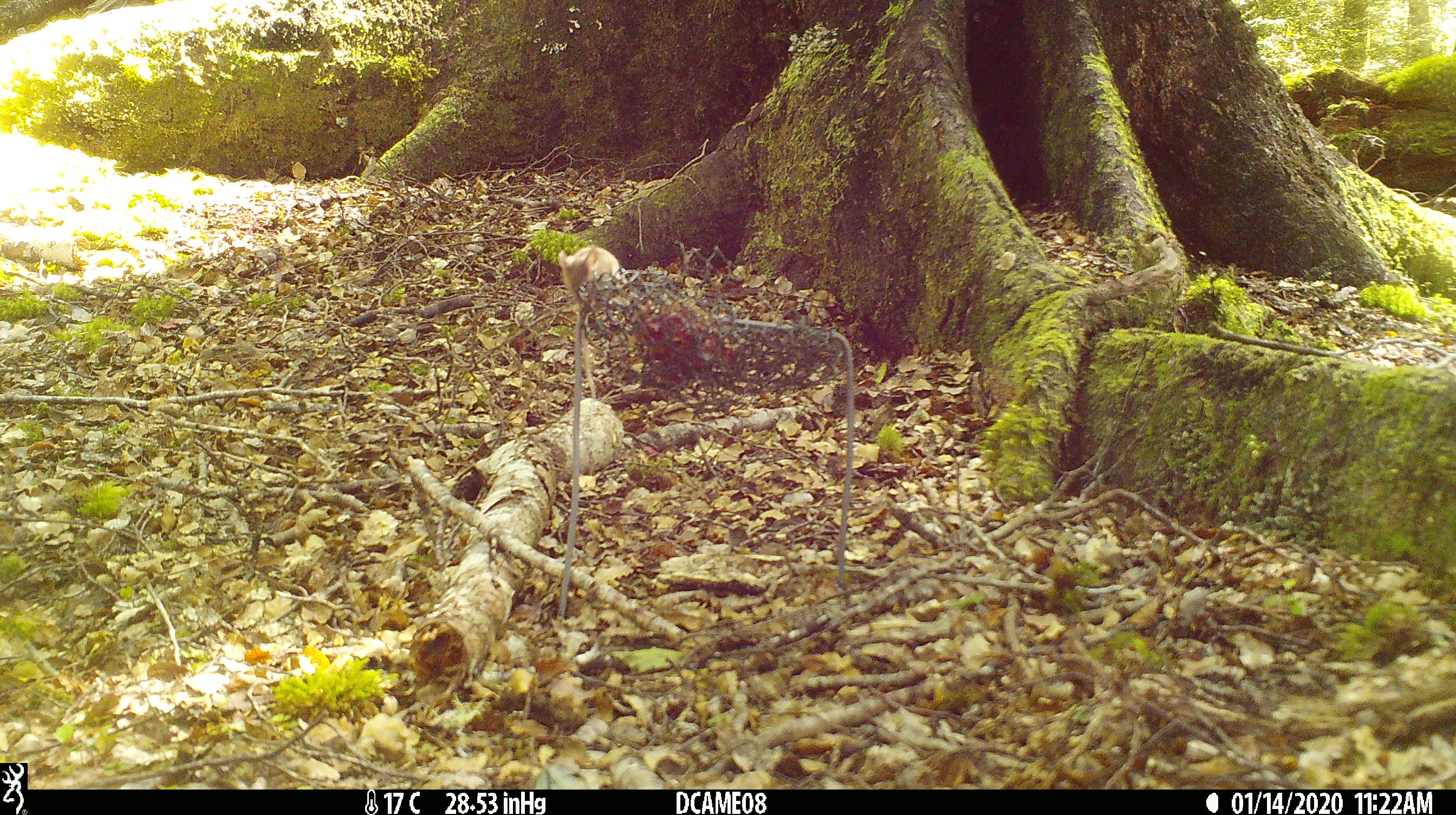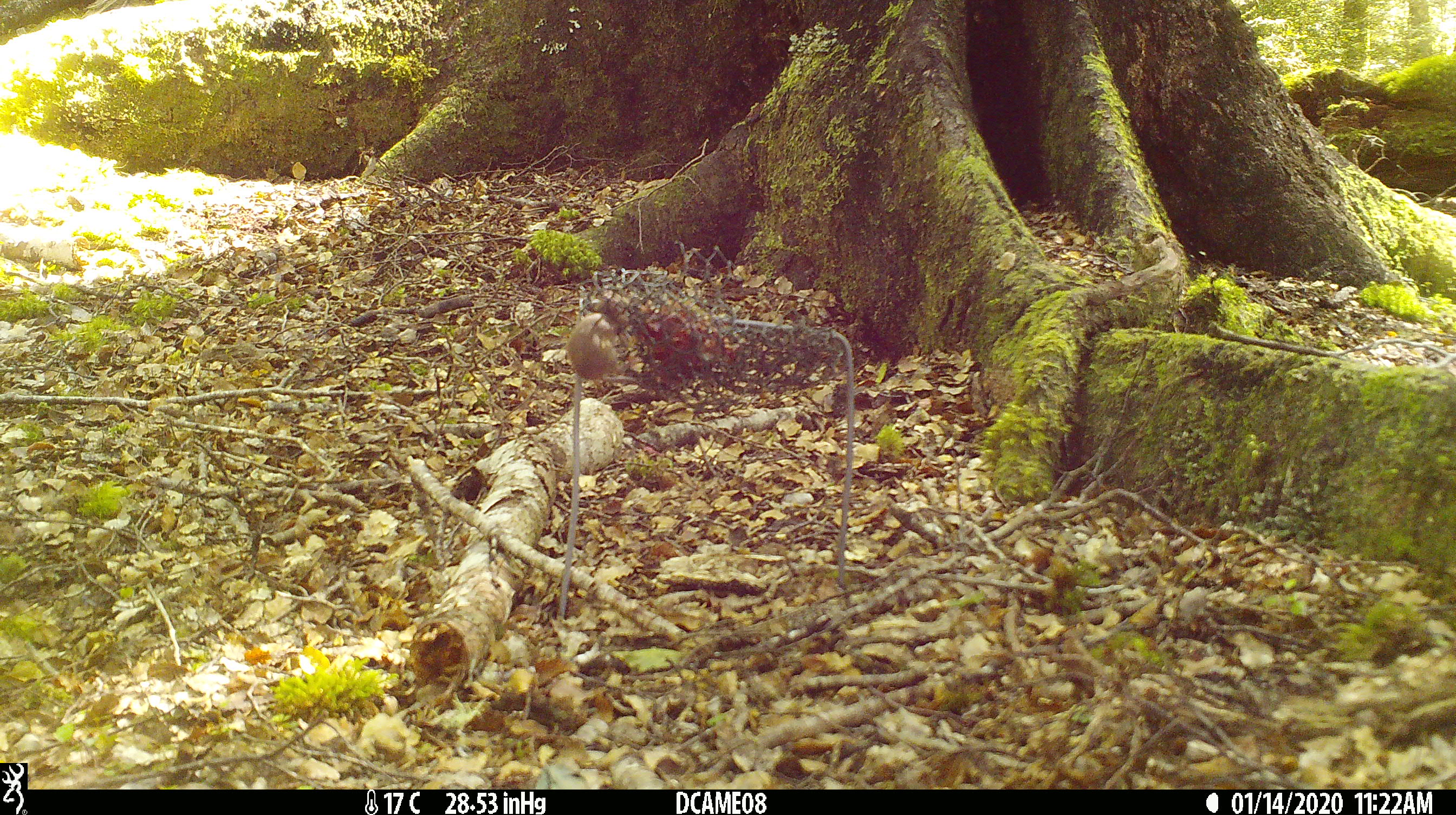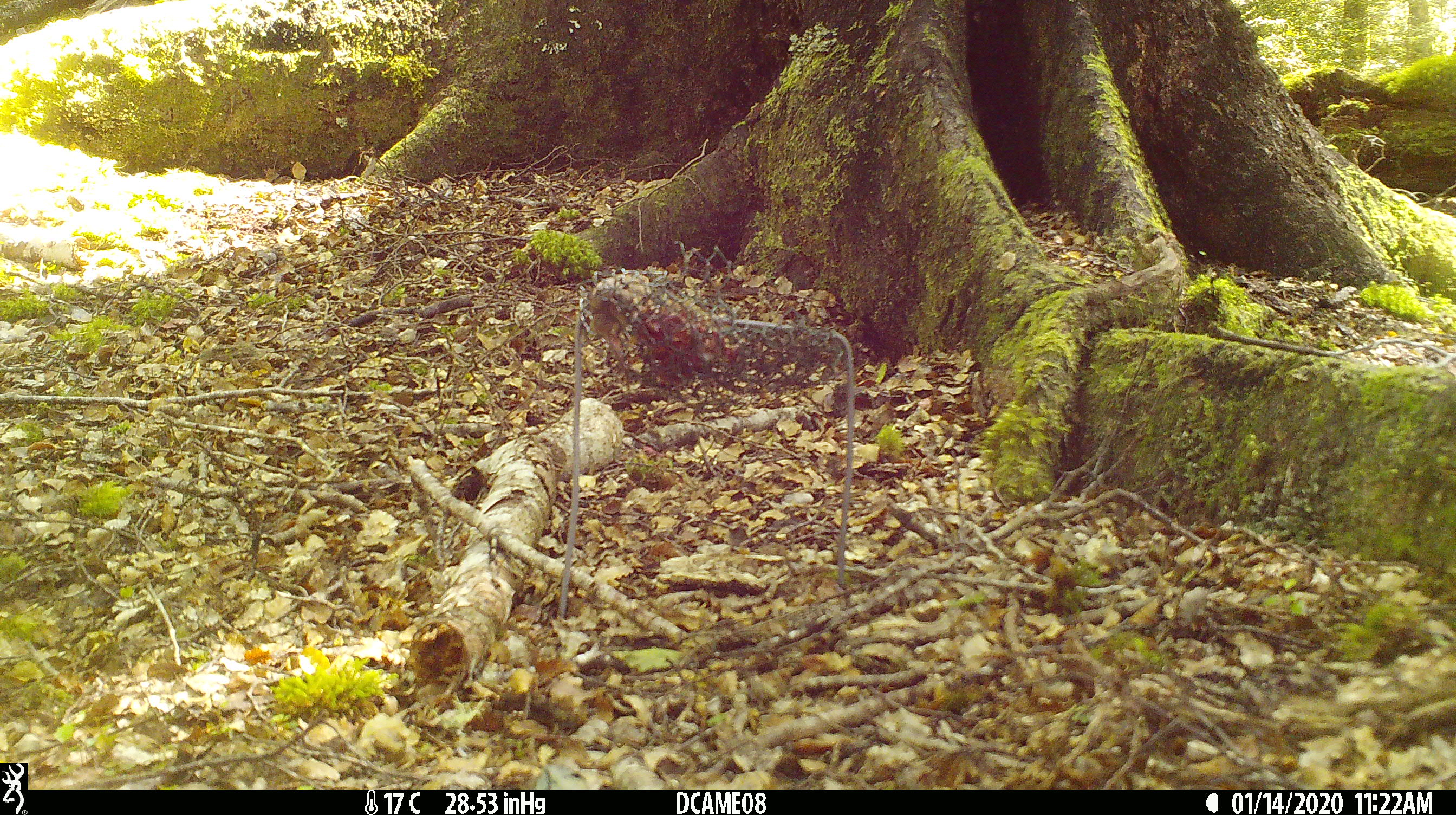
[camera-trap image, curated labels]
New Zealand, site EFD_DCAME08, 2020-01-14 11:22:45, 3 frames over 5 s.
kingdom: Animalia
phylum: Chordata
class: Mammalia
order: Rodentia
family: Muridae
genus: Mus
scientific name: Mus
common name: mouse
Mouse (Mus).